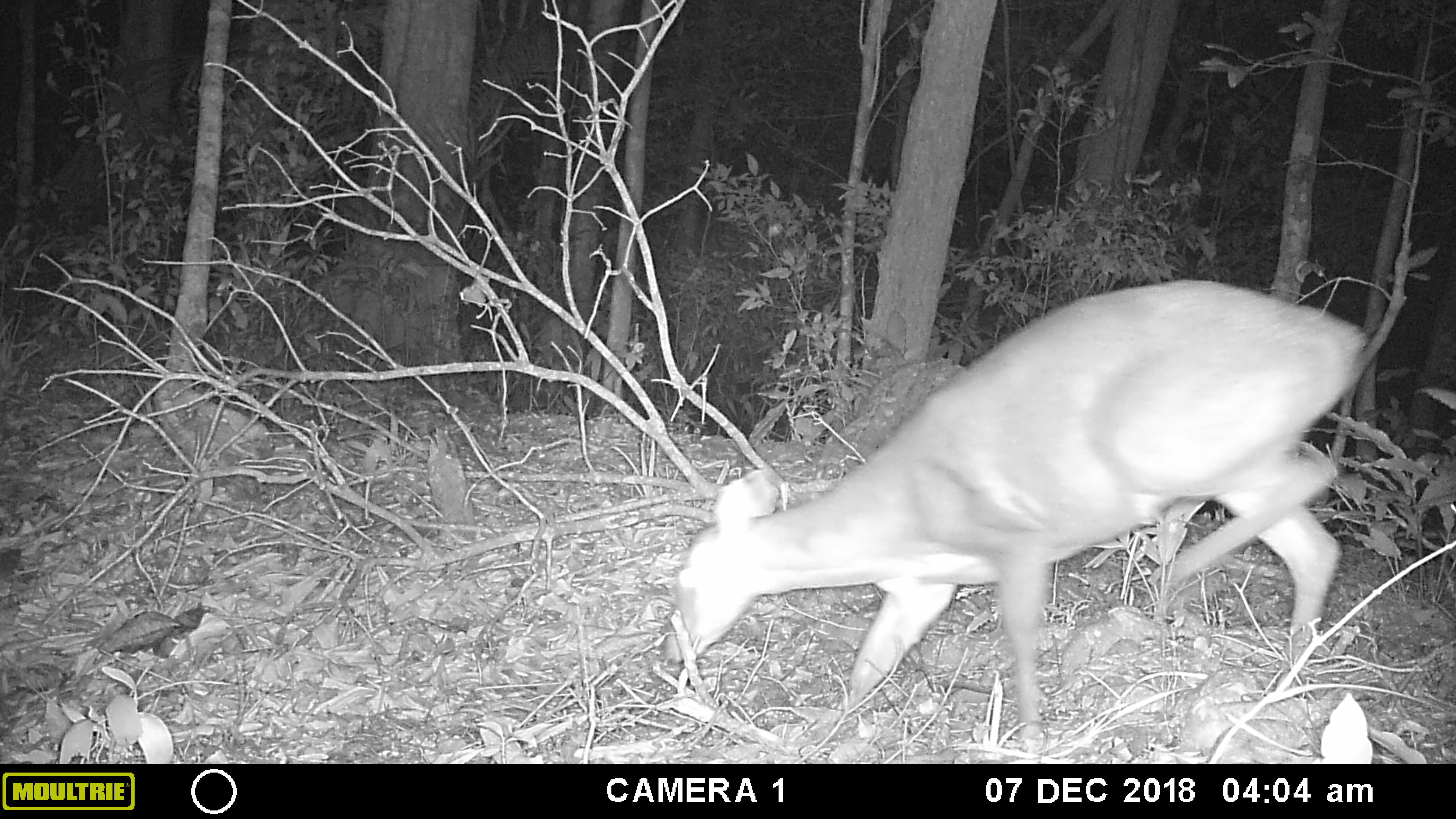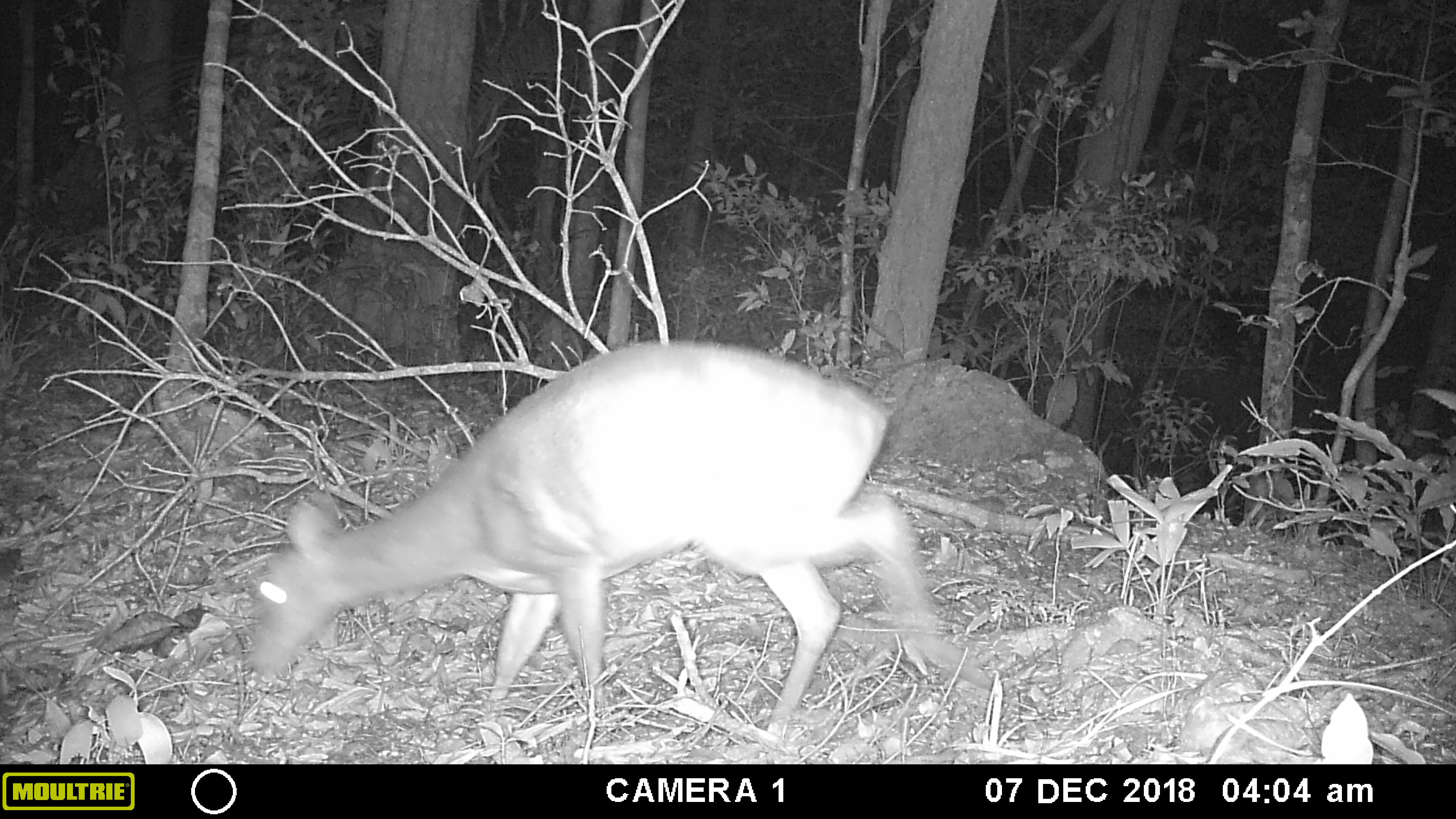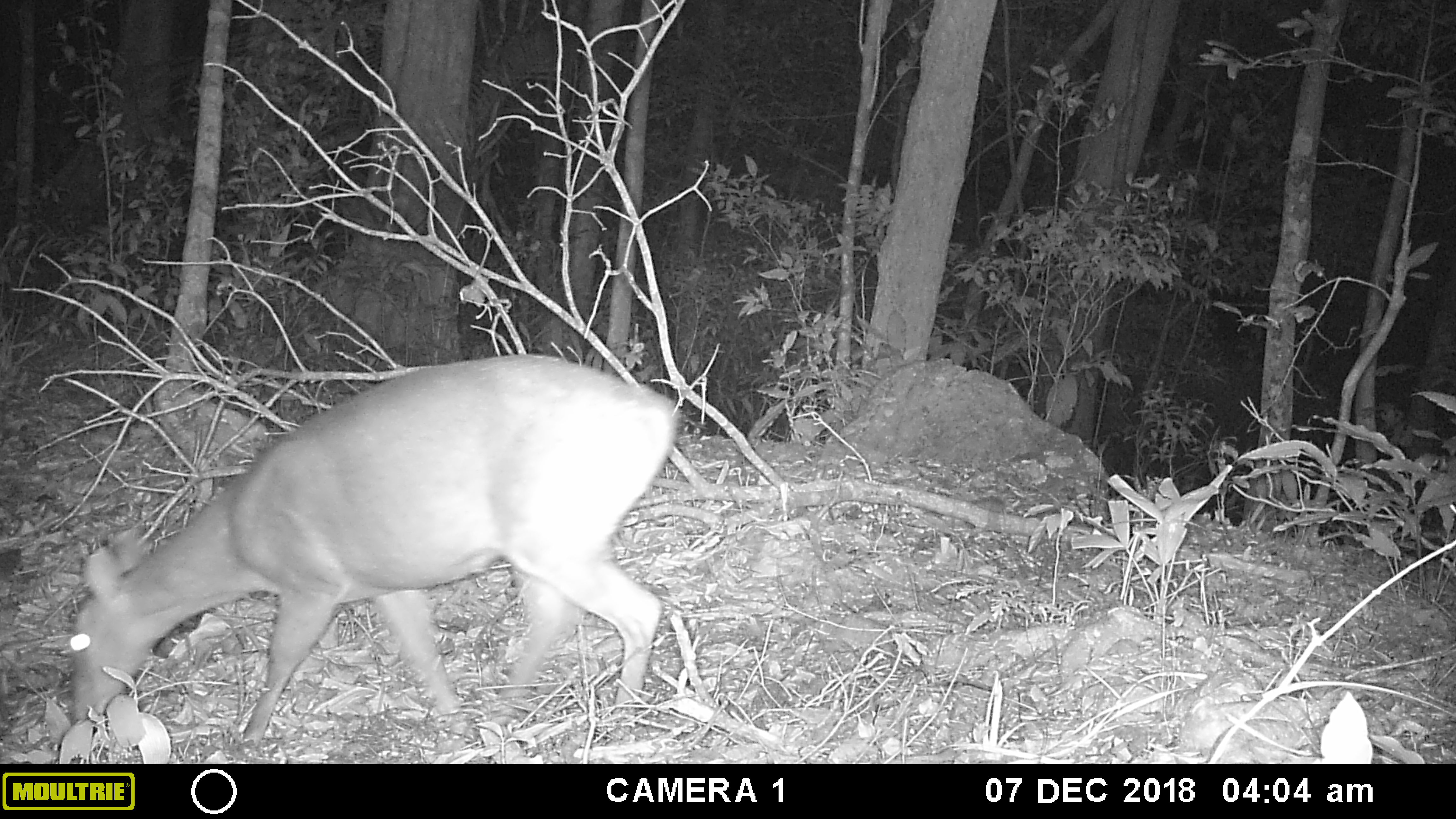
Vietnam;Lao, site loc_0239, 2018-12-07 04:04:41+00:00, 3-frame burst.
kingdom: Animalia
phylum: Chordata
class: Mammalia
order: Artiodactyla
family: Cervidae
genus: Muntiacus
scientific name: Muntiacus vuquangensis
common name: large-antlered muntjac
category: large antlered muntjac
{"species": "large antlered muntjac (large-antlered muntjac) (Muntiacus vuquangensis)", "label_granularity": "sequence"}